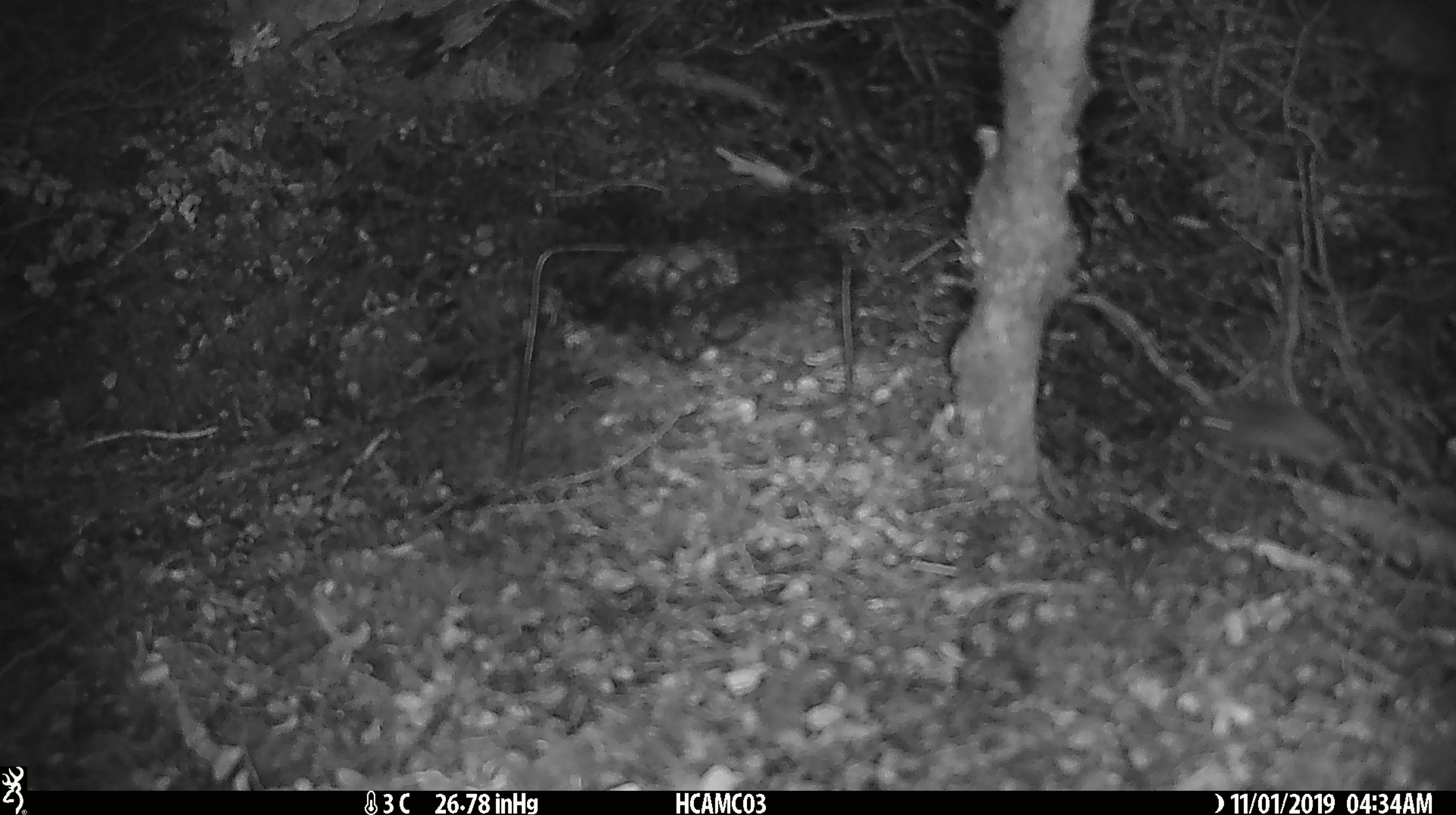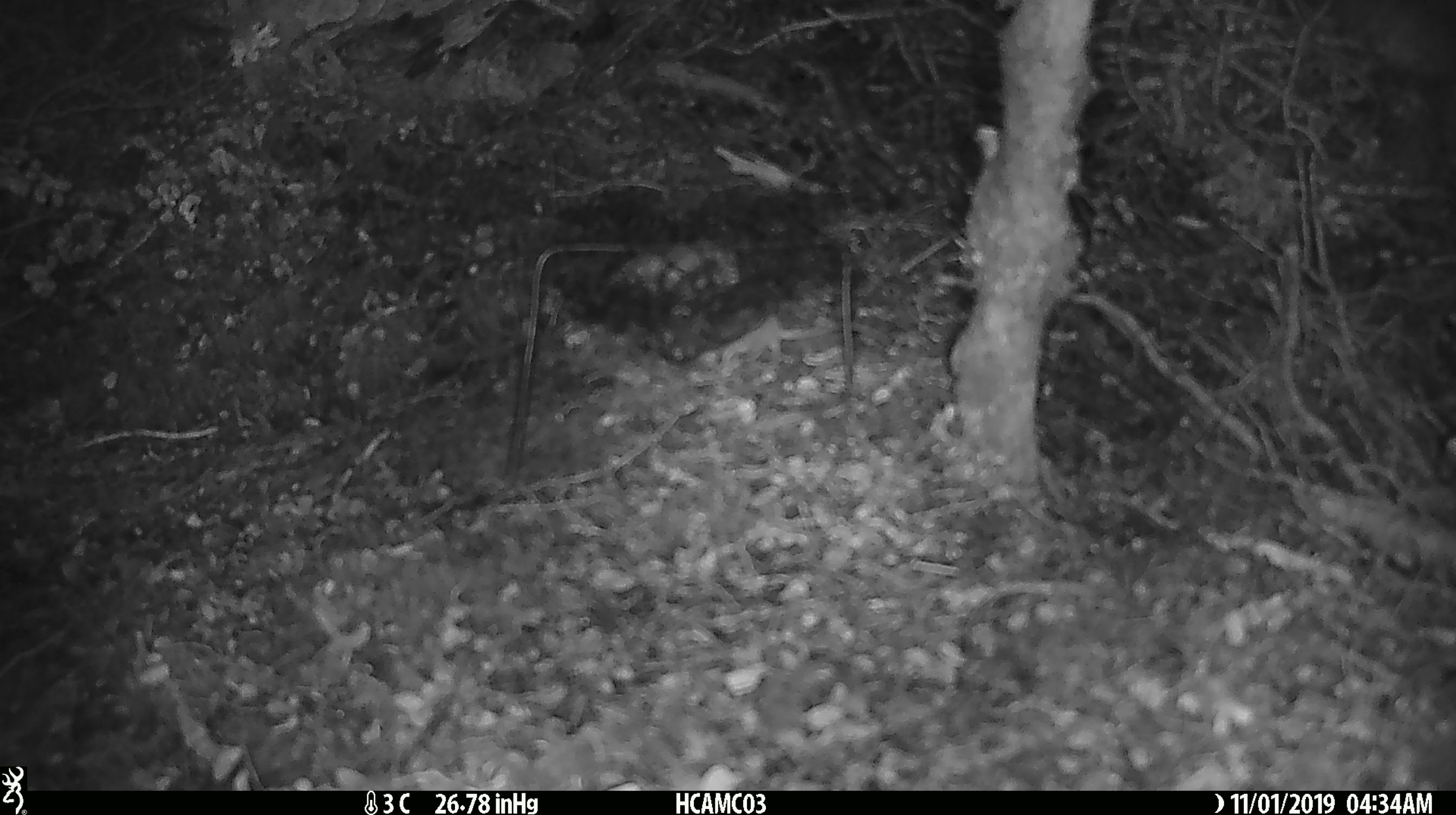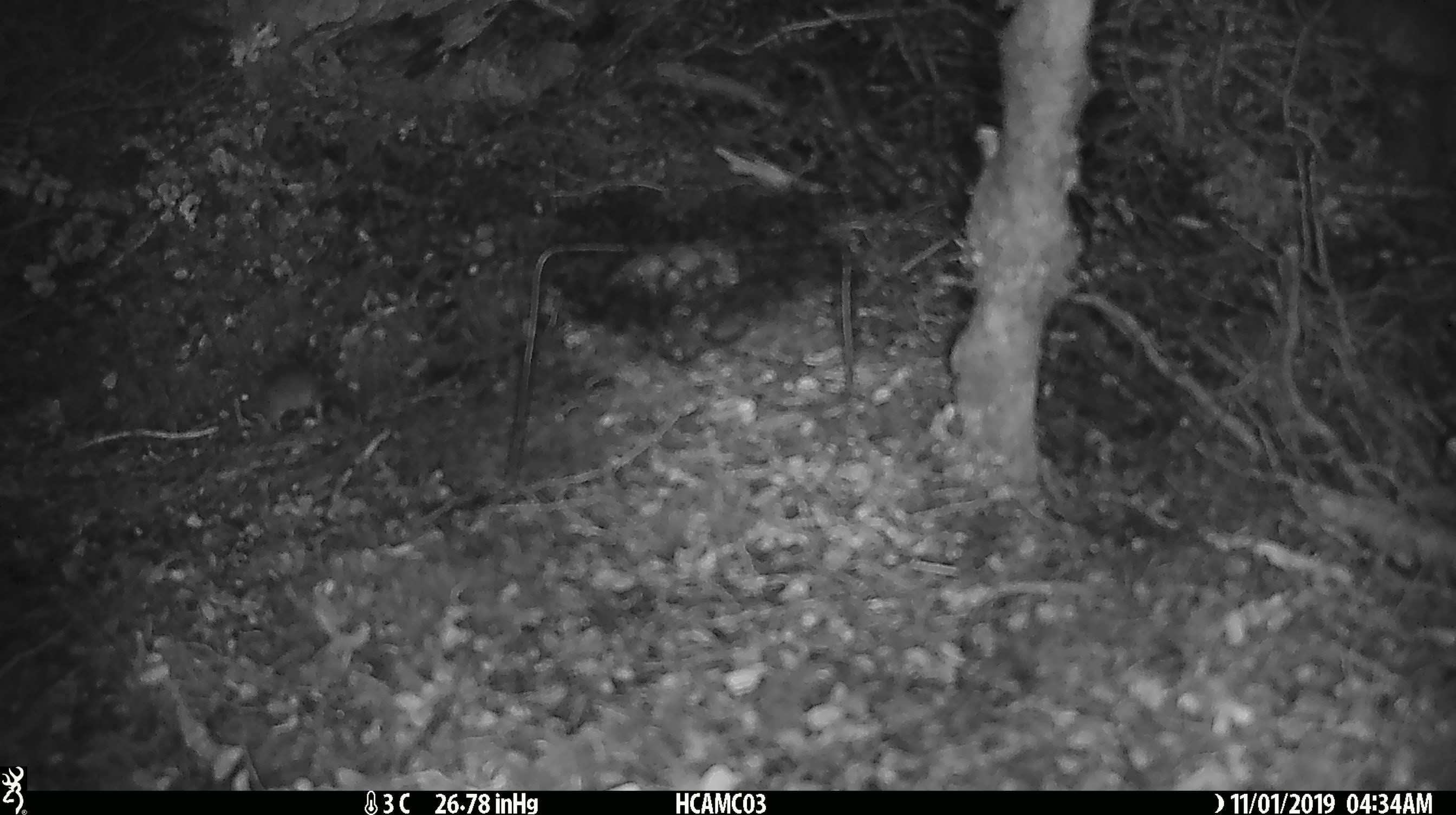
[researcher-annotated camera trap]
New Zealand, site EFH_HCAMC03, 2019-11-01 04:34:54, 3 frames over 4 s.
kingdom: Animalia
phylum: Chordata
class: Mammalia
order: Rodentia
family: Muridae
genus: Mus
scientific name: Mus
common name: mouse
Mouse (Mus).